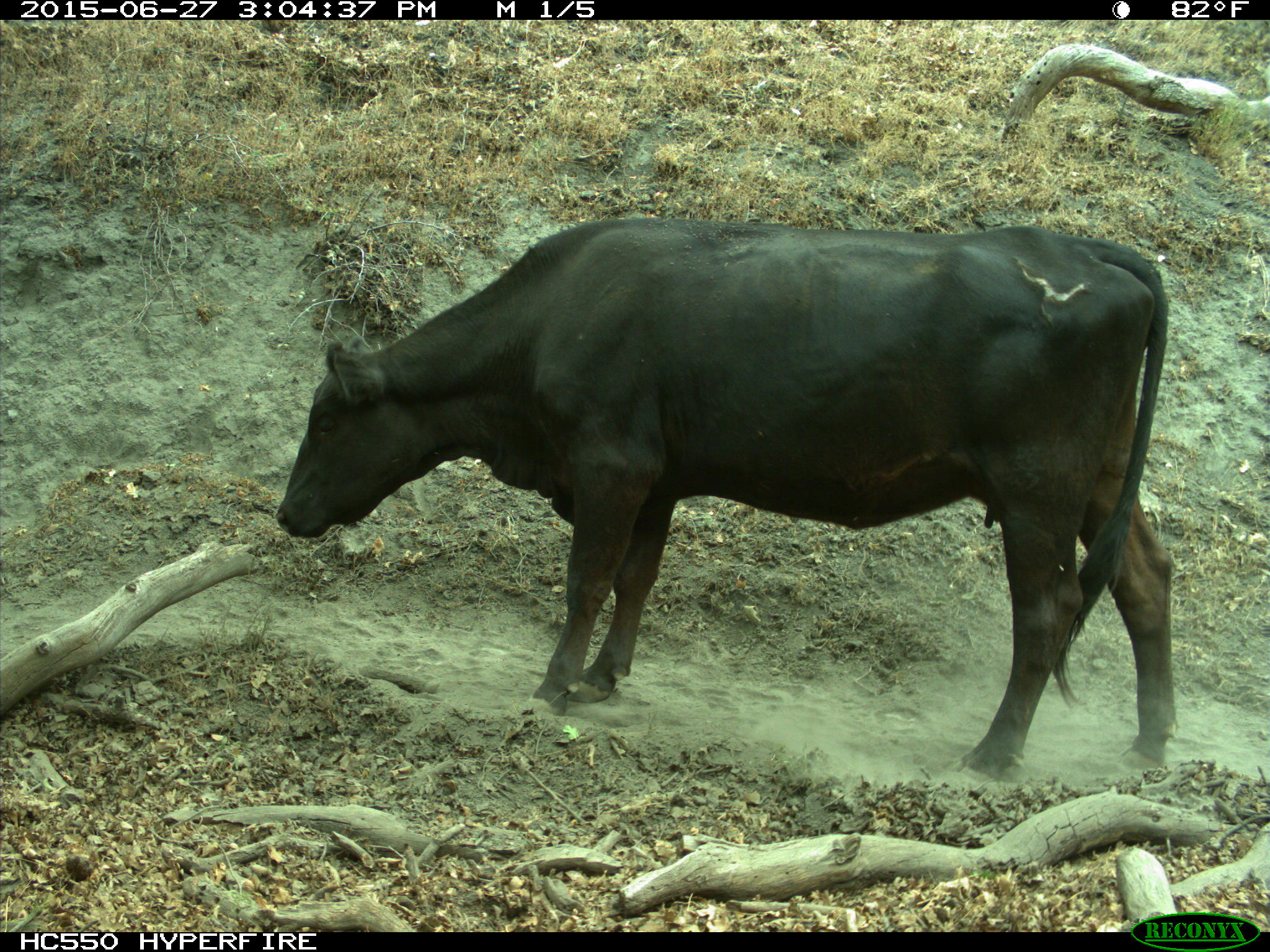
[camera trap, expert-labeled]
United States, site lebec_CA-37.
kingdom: Animalia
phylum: Chordata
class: Mammalia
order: Artiodactyla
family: Bovidae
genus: Bos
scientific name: Bos taurus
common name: domestic cow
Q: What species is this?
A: Bos taurus (domestic cow).